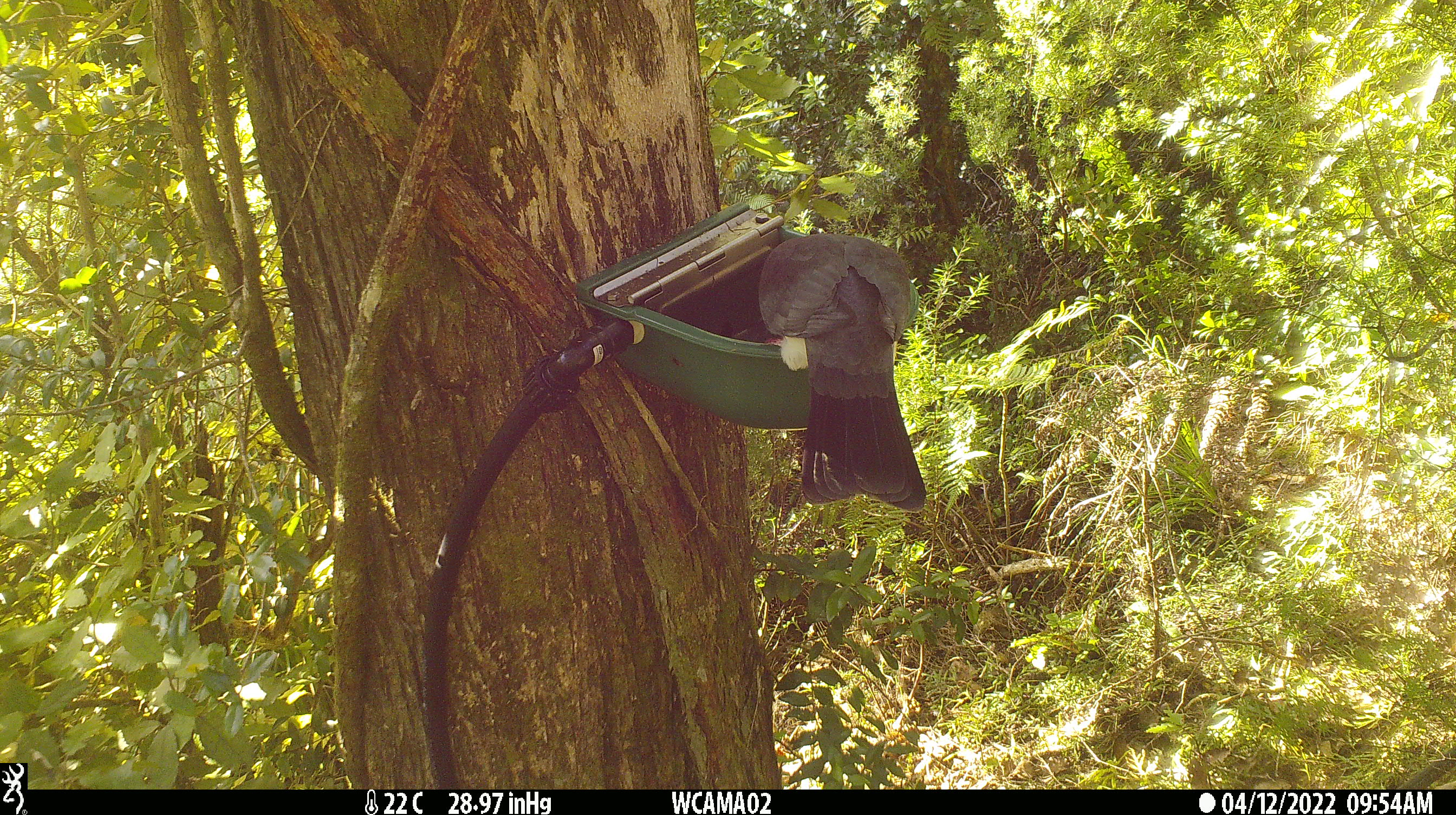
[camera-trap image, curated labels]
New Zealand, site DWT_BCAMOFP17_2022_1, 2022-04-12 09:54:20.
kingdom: Animalia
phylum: Chordata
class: Aves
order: Columbiformes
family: Columbidae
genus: Hemiphaga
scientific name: Hemiphaga novaeseelandiae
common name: new zealand pigeon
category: kereru